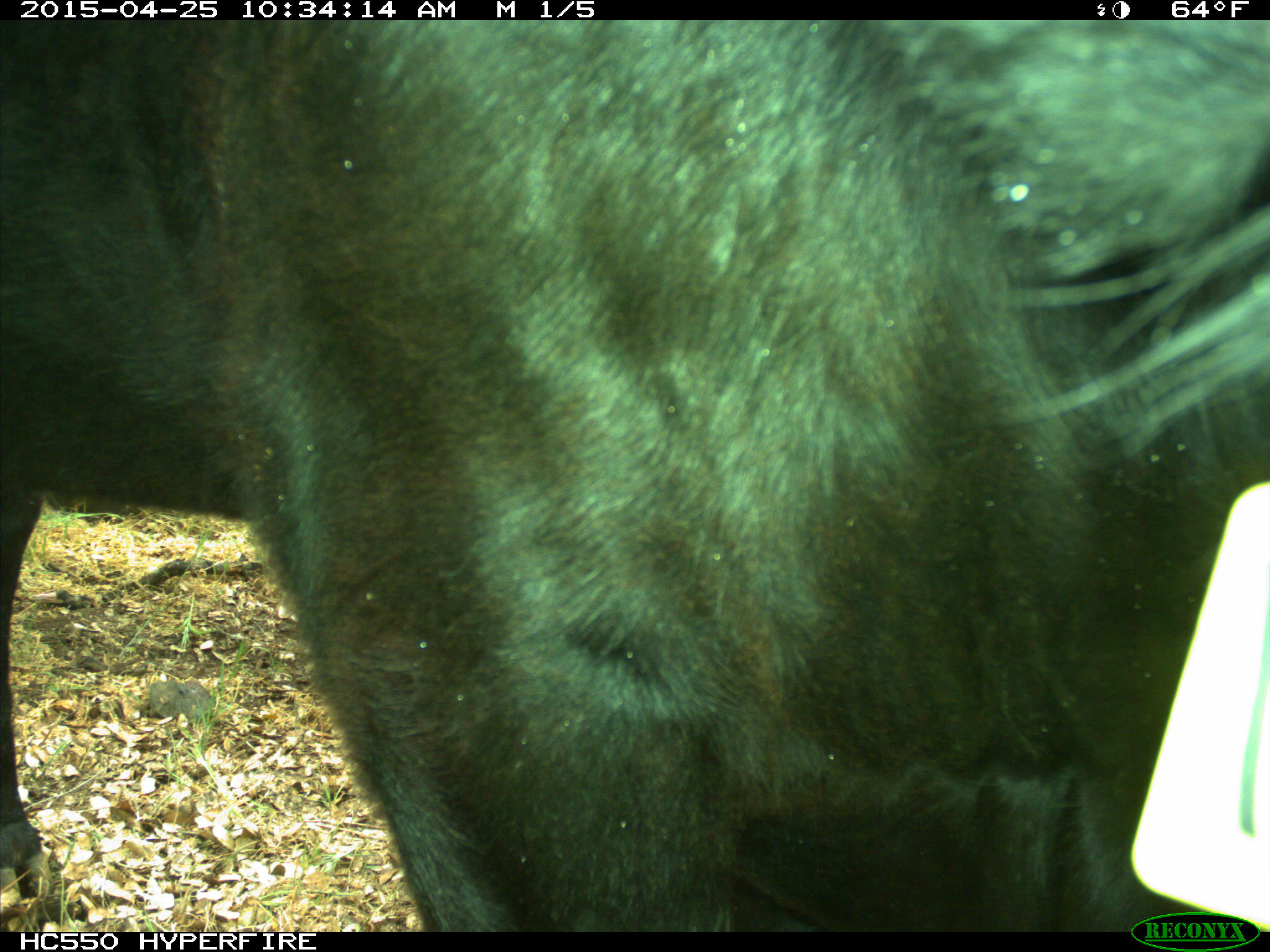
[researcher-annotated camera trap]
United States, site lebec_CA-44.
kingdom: Animalia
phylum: Chordata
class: Mammalia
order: Artiodactyla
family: Suidae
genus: Sus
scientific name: Sus scrofa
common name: wild boar